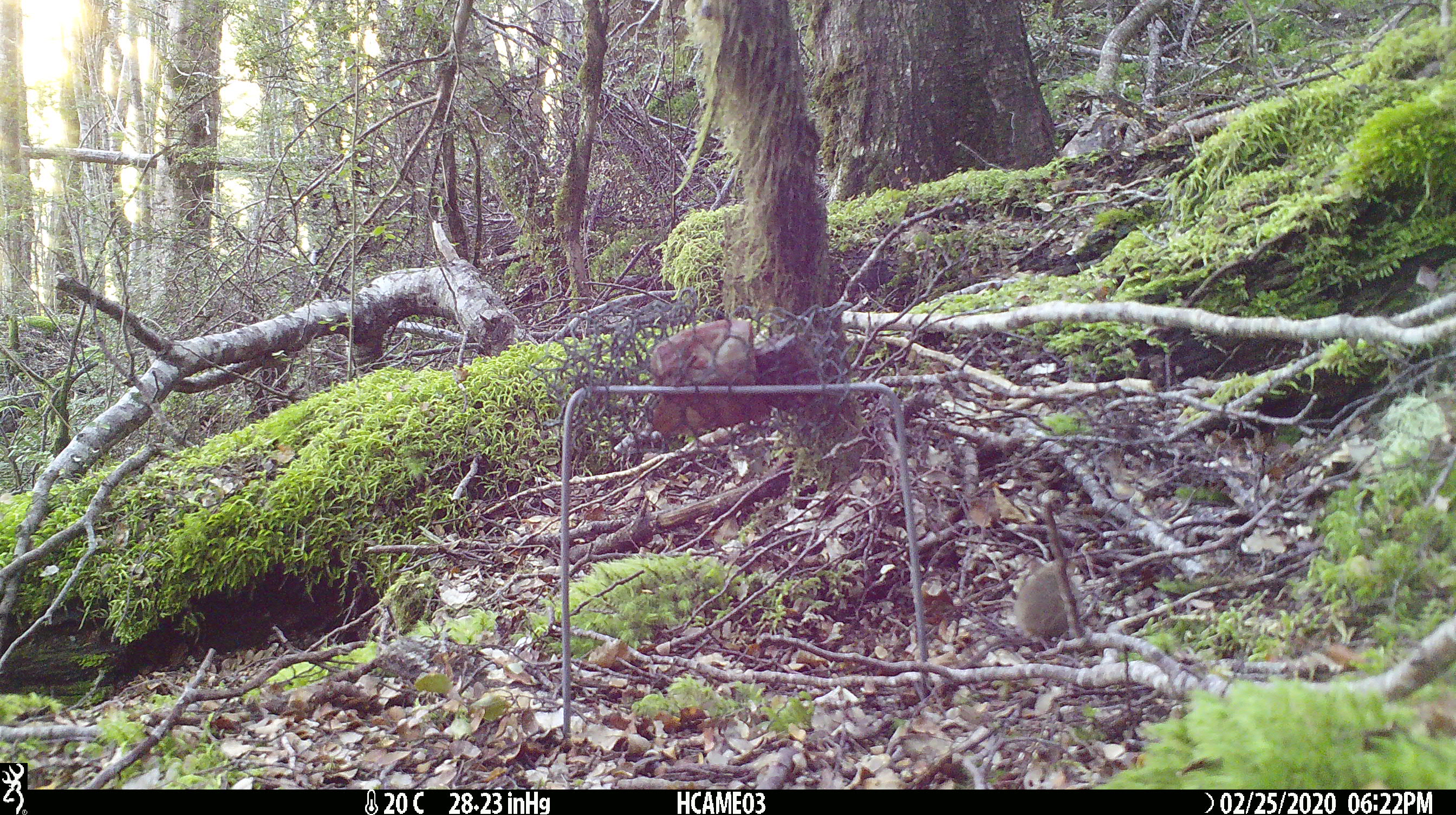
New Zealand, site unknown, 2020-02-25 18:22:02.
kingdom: Animalia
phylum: Chordata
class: Mammalia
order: Rodentia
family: Muridae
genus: Mus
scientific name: Mus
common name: mouse